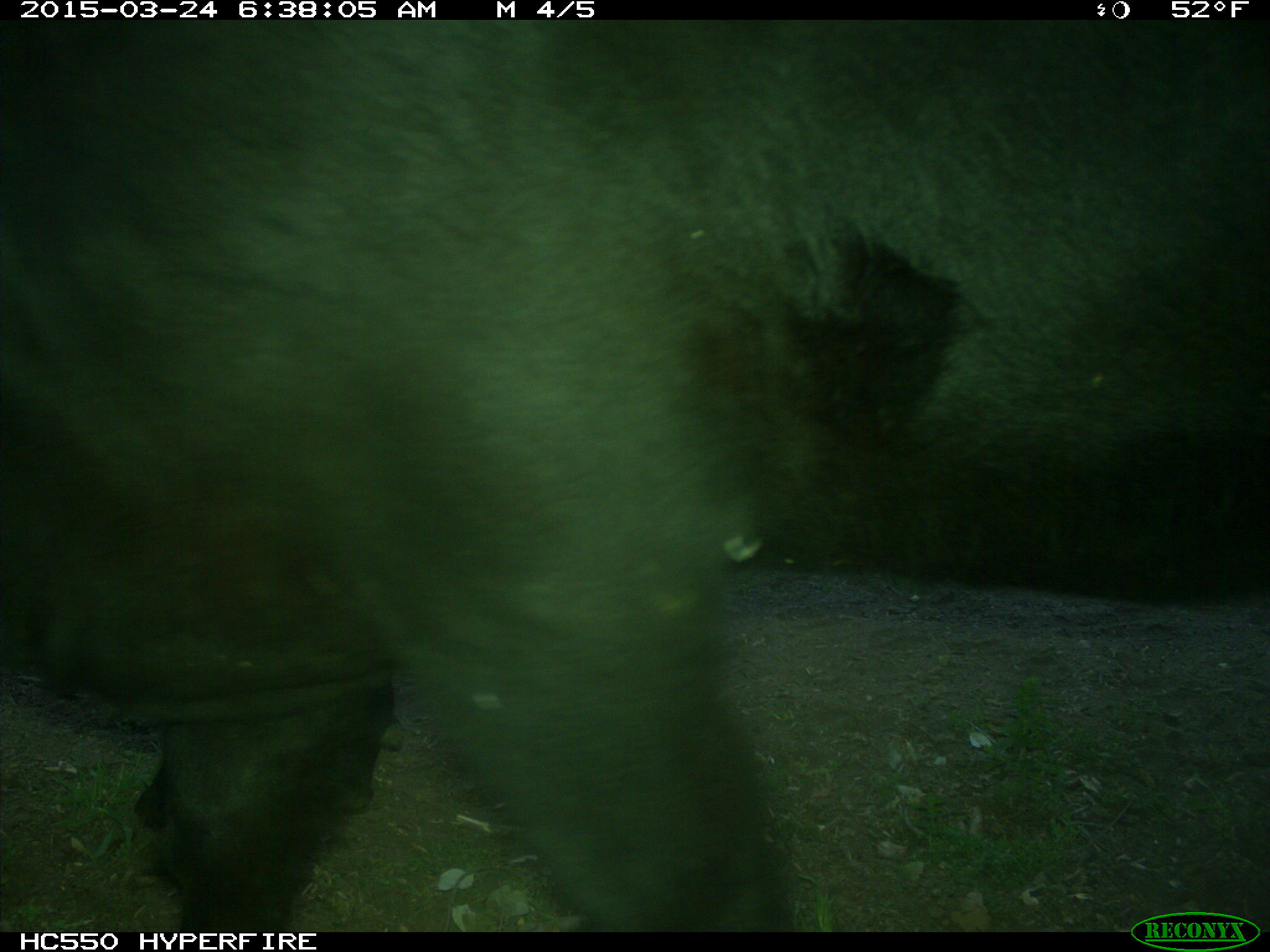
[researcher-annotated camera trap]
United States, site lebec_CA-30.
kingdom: Animalia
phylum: Chordata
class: Mammalia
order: Artiodactyla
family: Bovidae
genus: Bos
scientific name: Bos taurus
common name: domestic cow